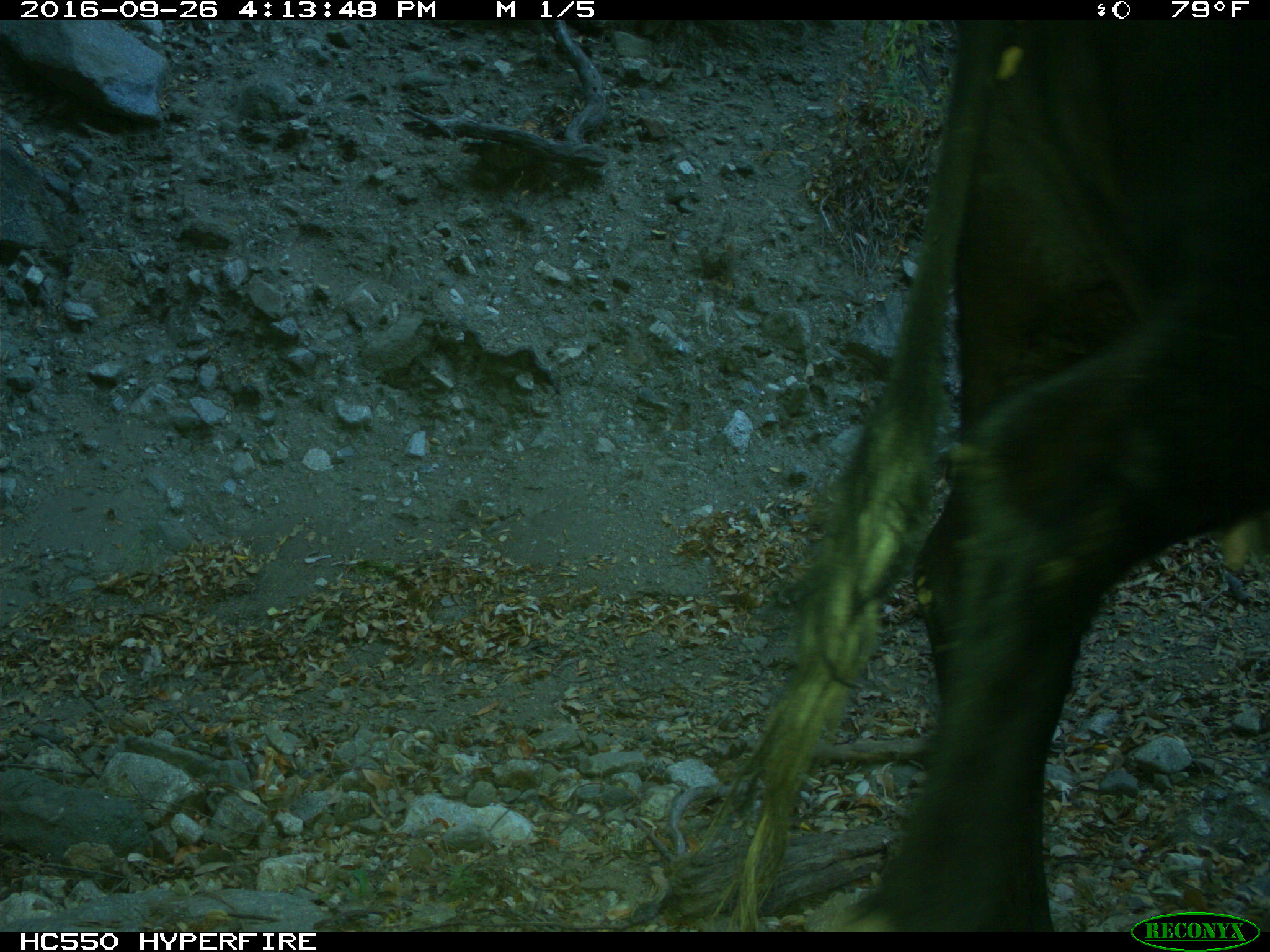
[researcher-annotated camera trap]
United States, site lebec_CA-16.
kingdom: Animalia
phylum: Chordata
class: Mammalia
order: Artiodactyla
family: Bovidae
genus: Bos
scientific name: Bos taurus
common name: domestic cow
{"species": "Bos taurus (domestic cow)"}